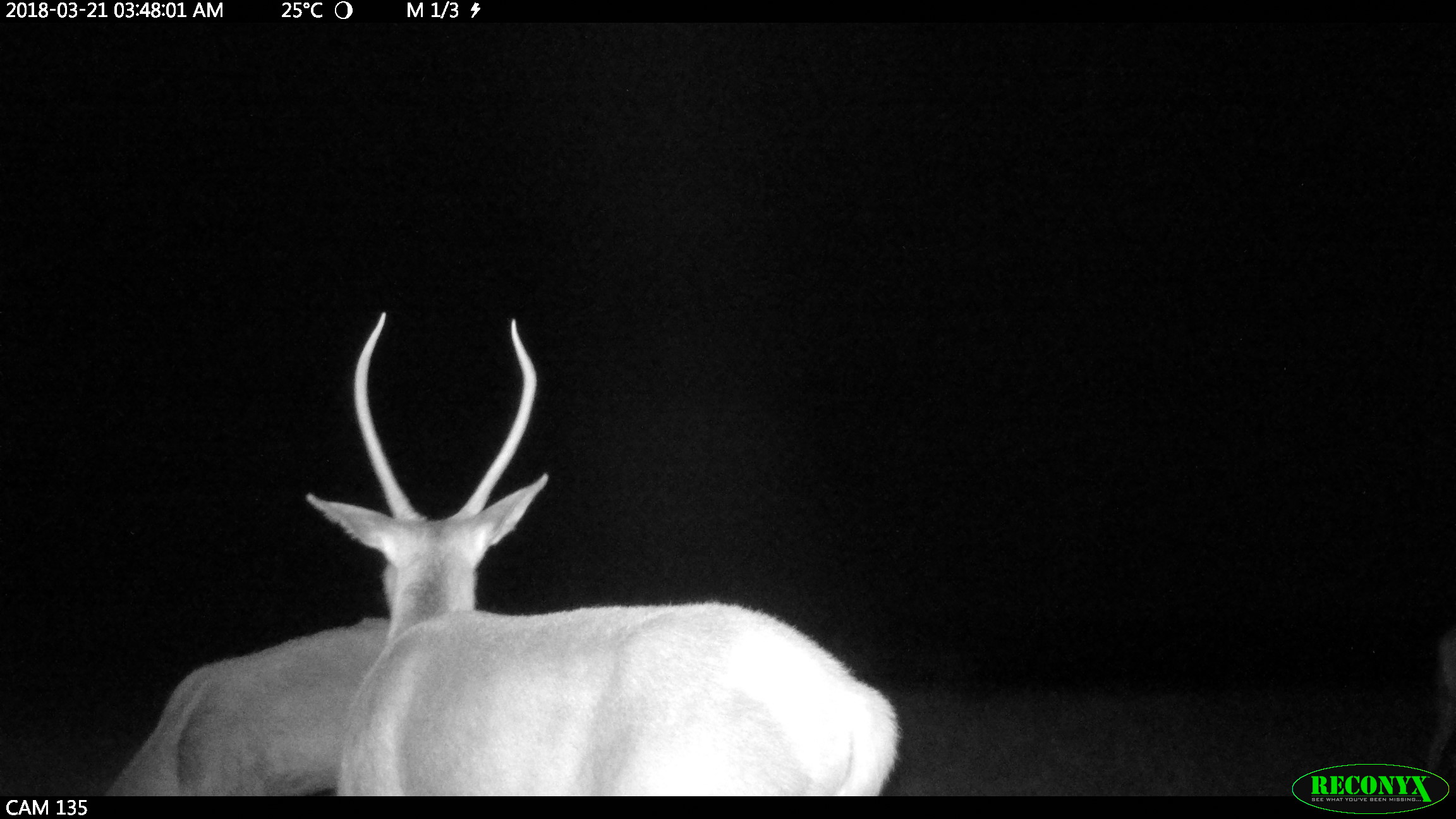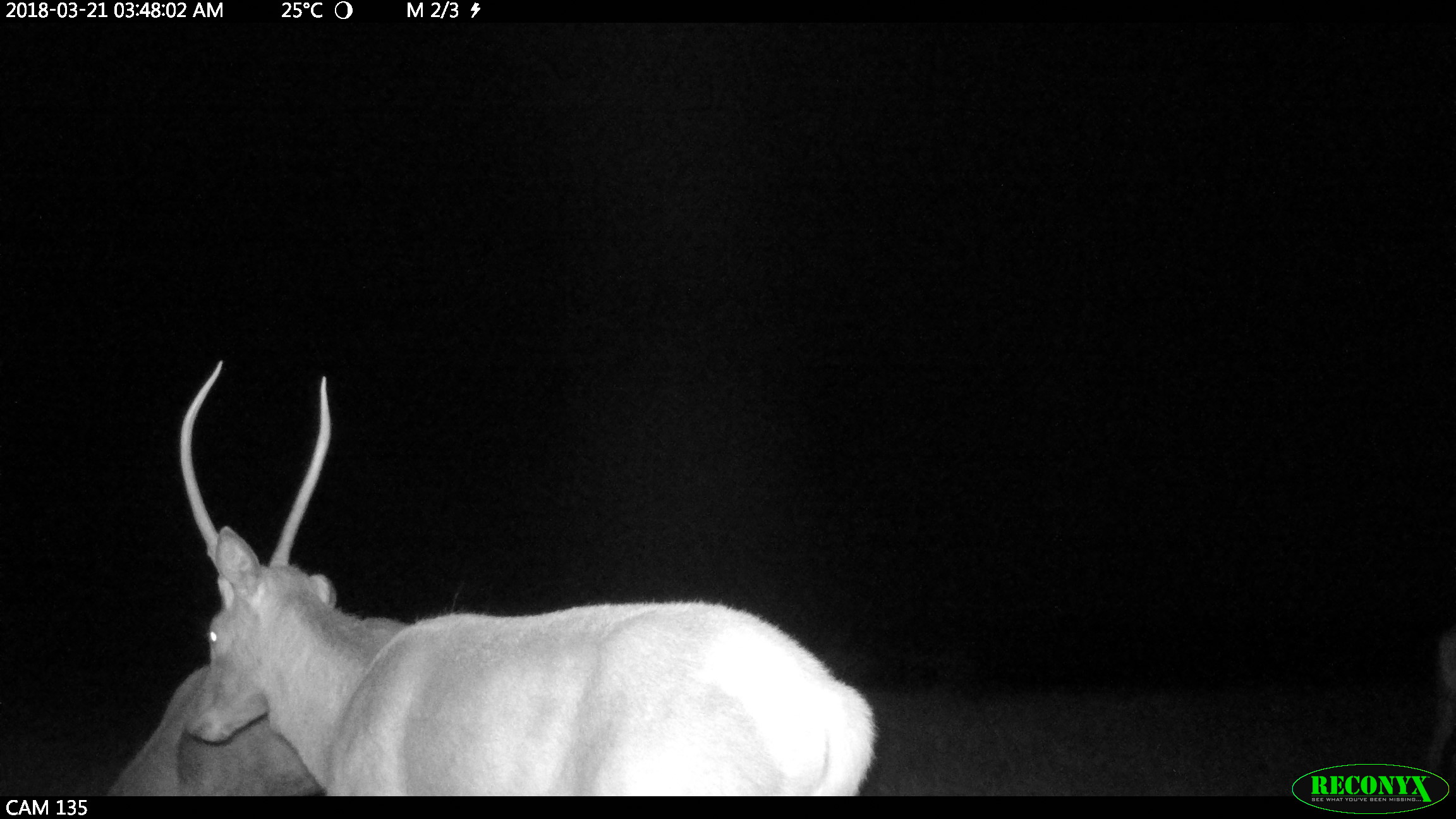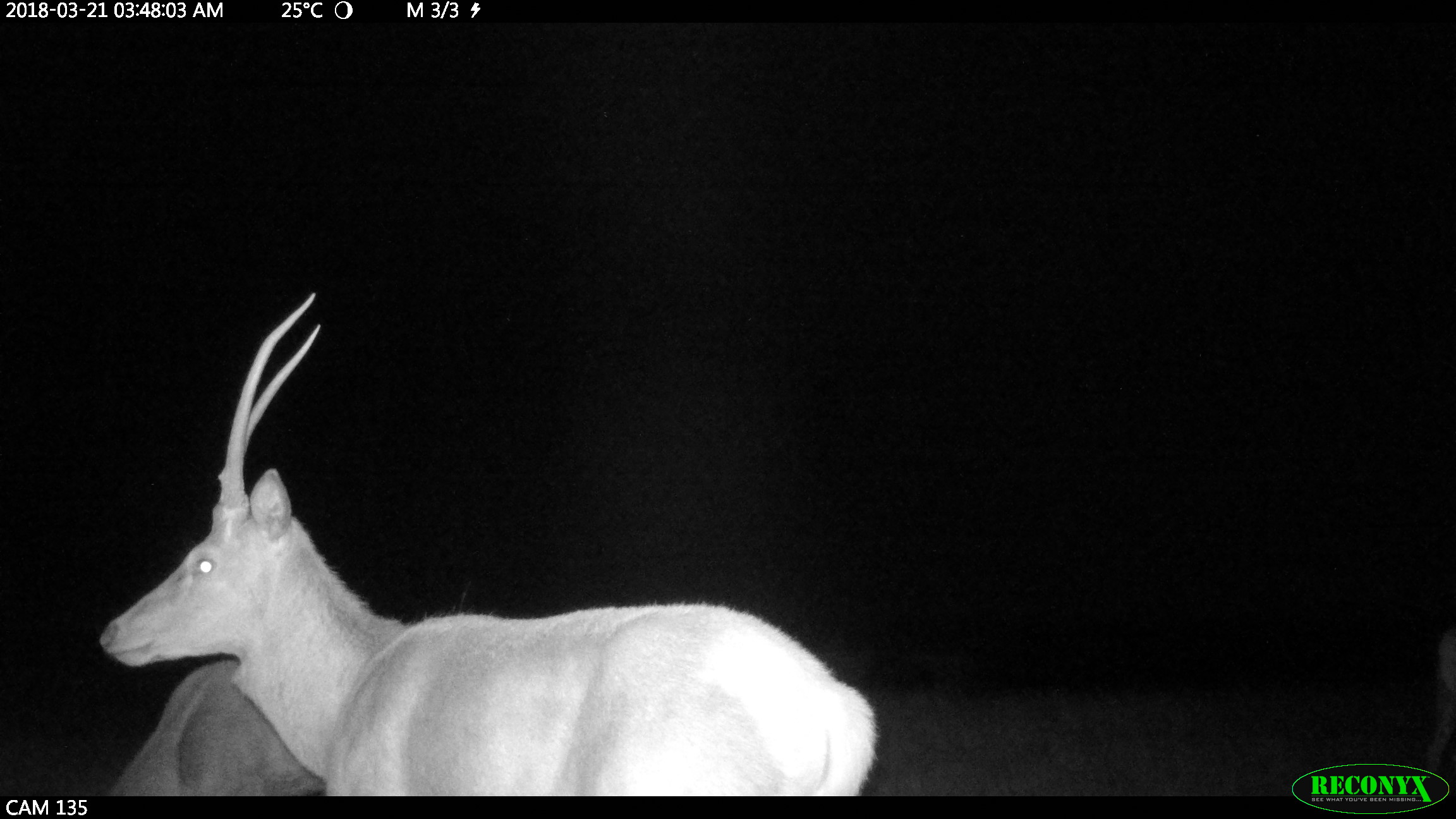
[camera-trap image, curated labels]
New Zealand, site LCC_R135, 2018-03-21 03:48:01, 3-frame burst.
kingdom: Animalia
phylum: Chordata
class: Mammalia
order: Artiodactyla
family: Cervidae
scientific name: Cervidae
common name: deer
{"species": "deer (Cervidae)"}